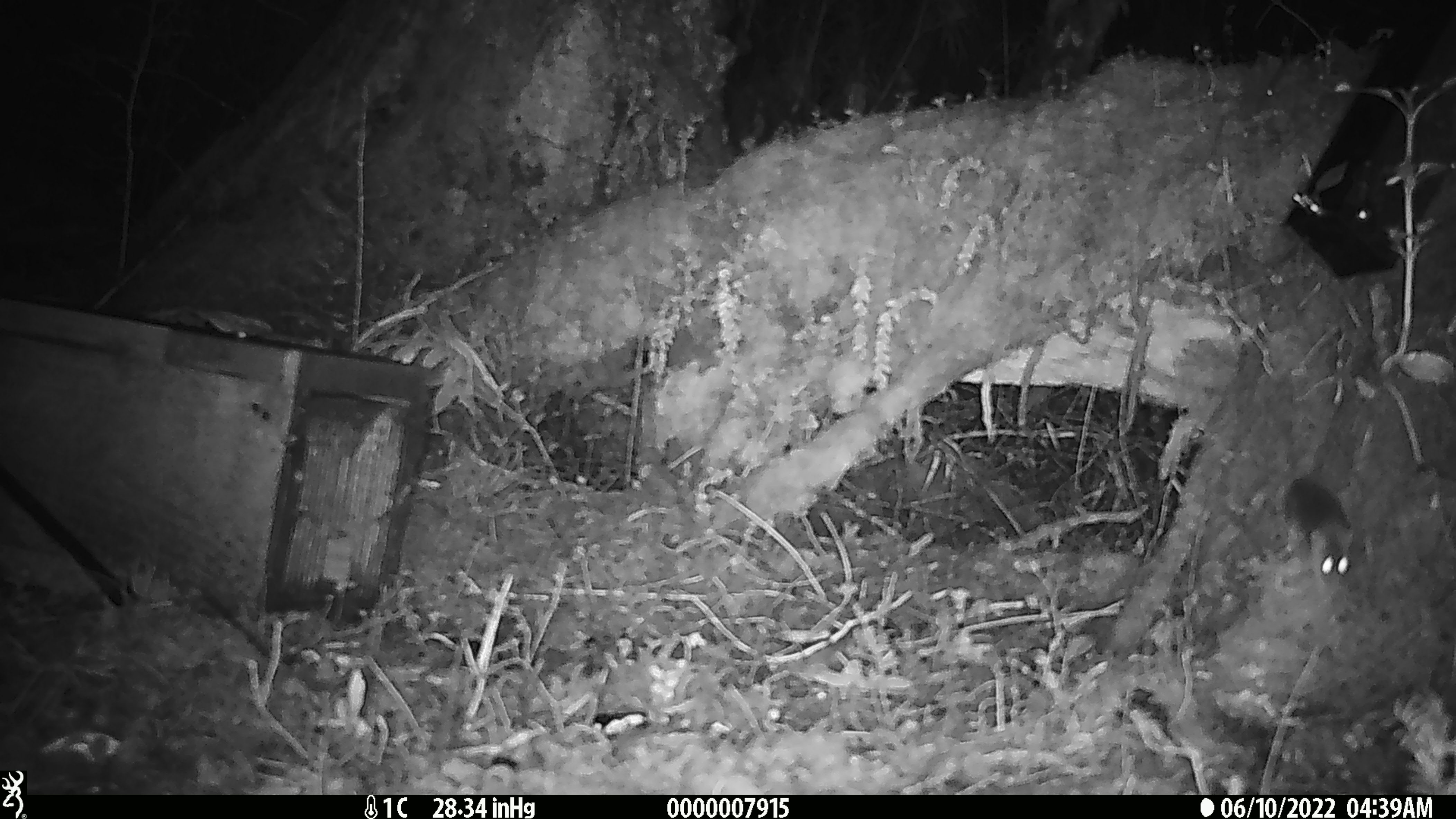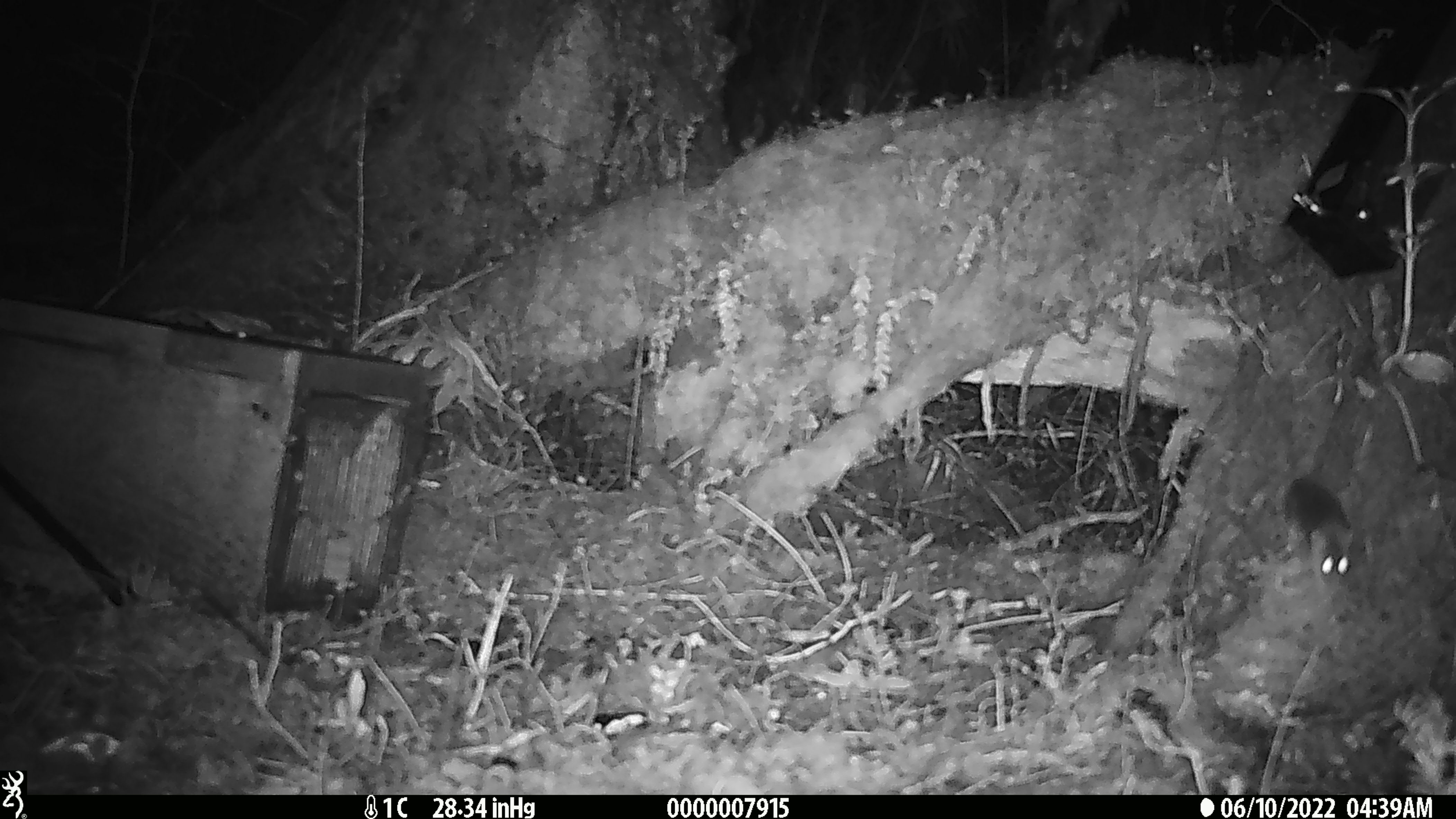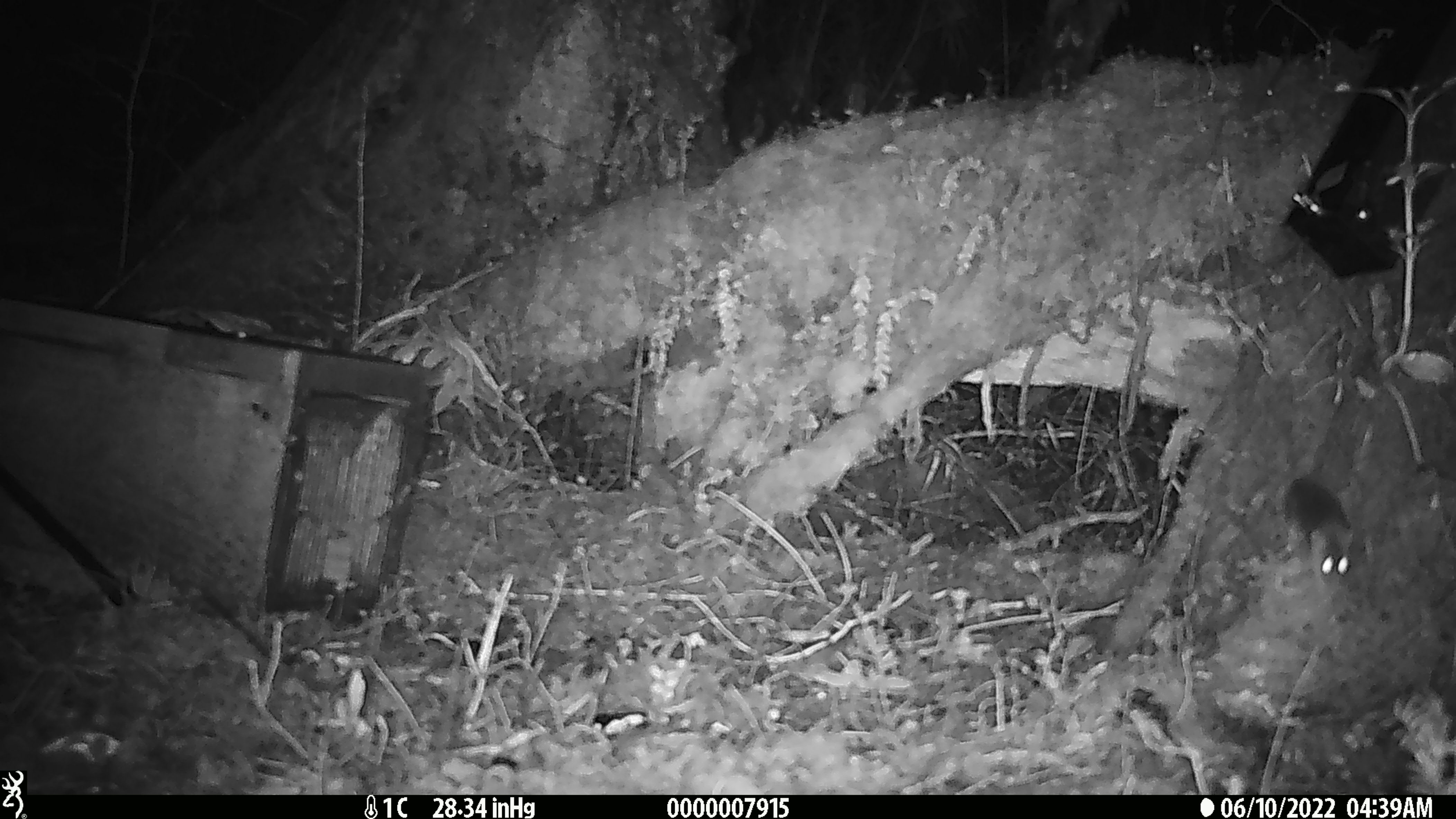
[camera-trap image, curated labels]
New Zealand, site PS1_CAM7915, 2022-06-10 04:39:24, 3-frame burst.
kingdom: Animalia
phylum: Chordata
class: Mammalia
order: Rodentia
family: Muridae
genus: Mus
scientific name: Mus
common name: mouse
Mouse (Mus).